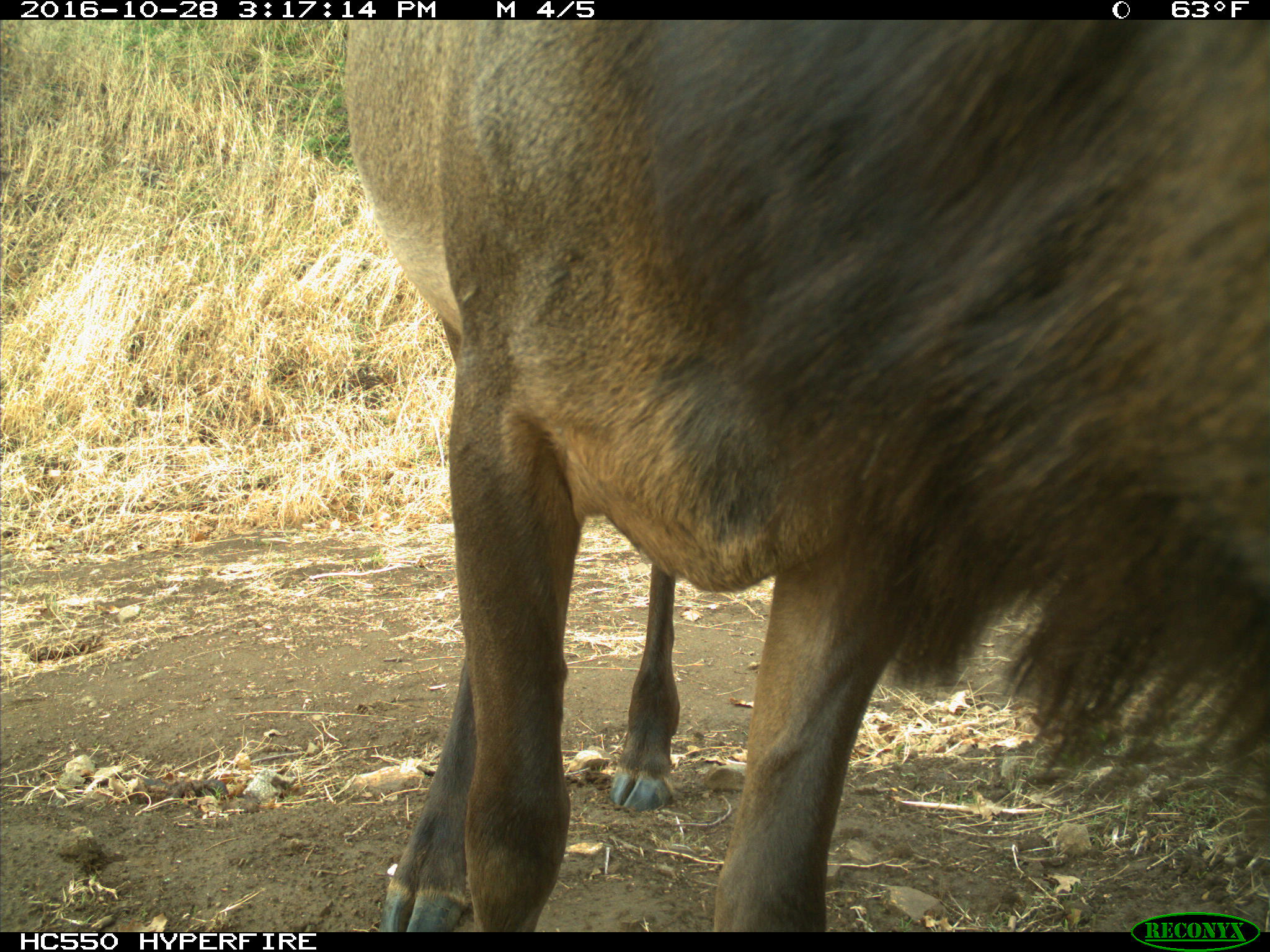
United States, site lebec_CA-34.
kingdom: Animalia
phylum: Chordata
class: Mammalia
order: Artiodactyla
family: Cervidae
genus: Cervus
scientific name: Cervus canadensis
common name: elk